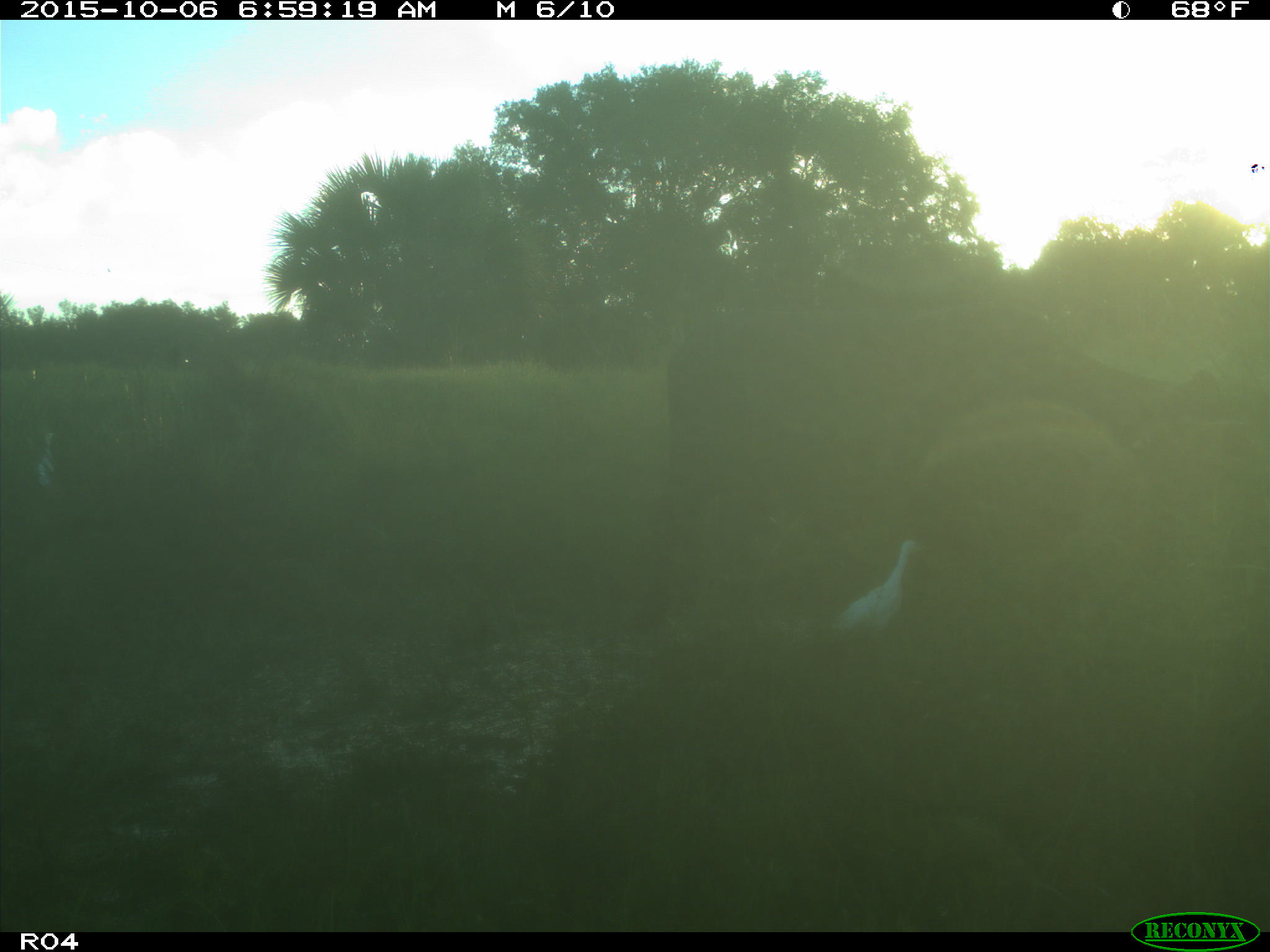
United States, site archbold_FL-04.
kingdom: Animalia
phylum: Chordata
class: Mammalia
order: Artiodactyla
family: Bovidae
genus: Bos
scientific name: Bos taurus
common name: domestic cow